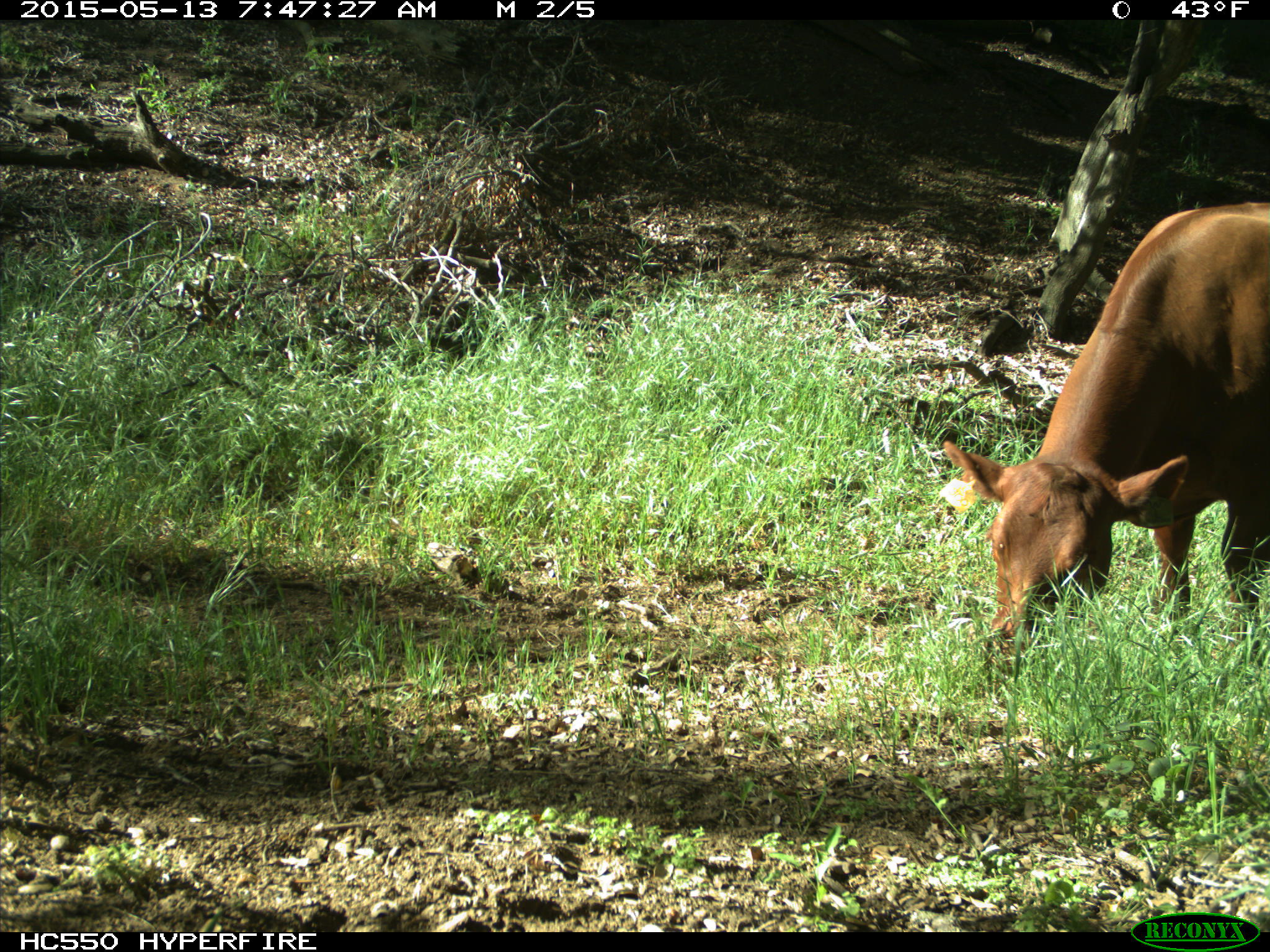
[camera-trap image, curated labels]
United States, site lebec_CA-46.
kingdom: Animalia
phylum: Chordata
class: Mammalia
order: Artiodactyla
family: Bovidae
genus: Bos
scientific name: Bos taurus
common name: domestic cow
Bos taurus (domestic cow).